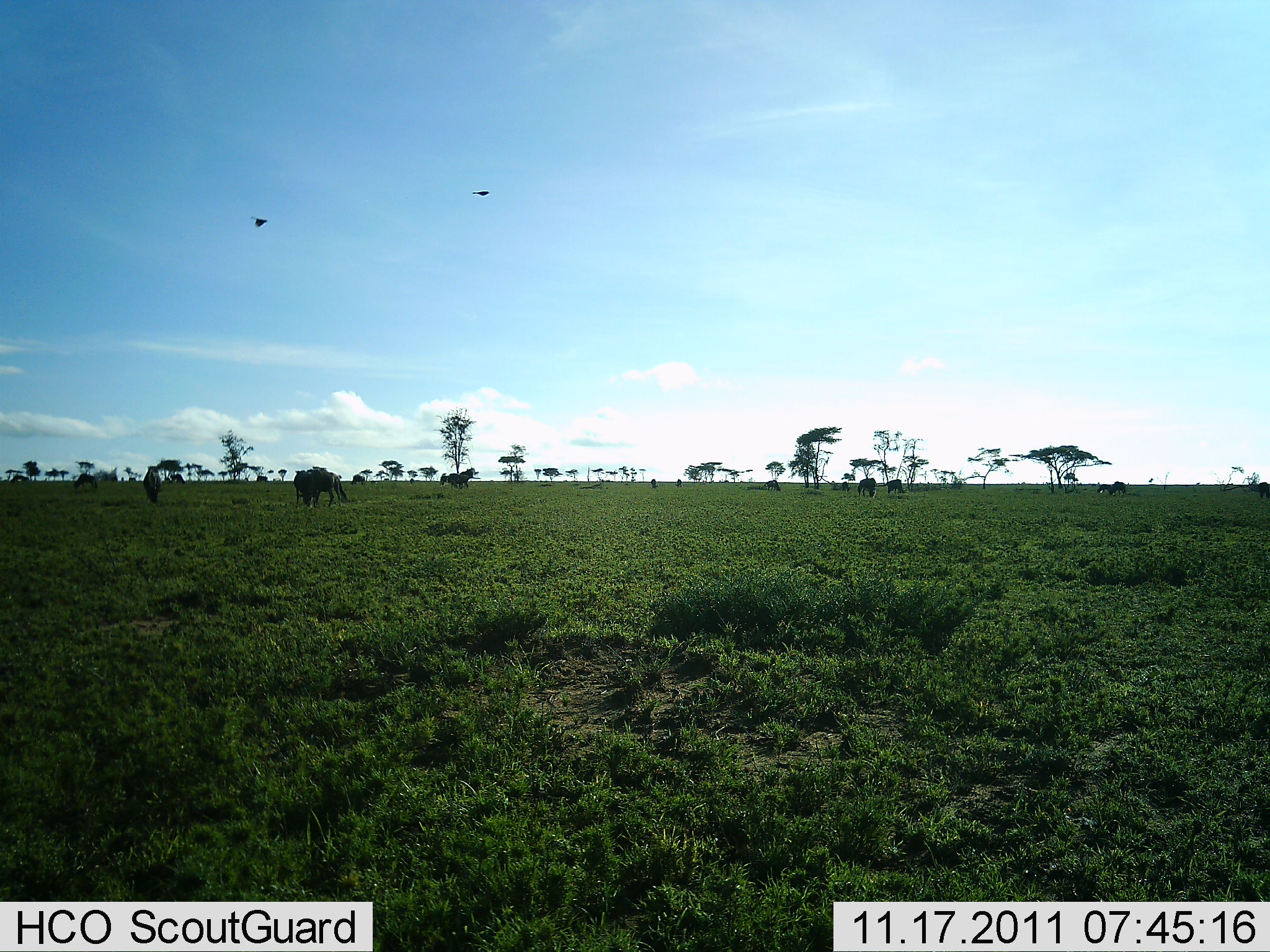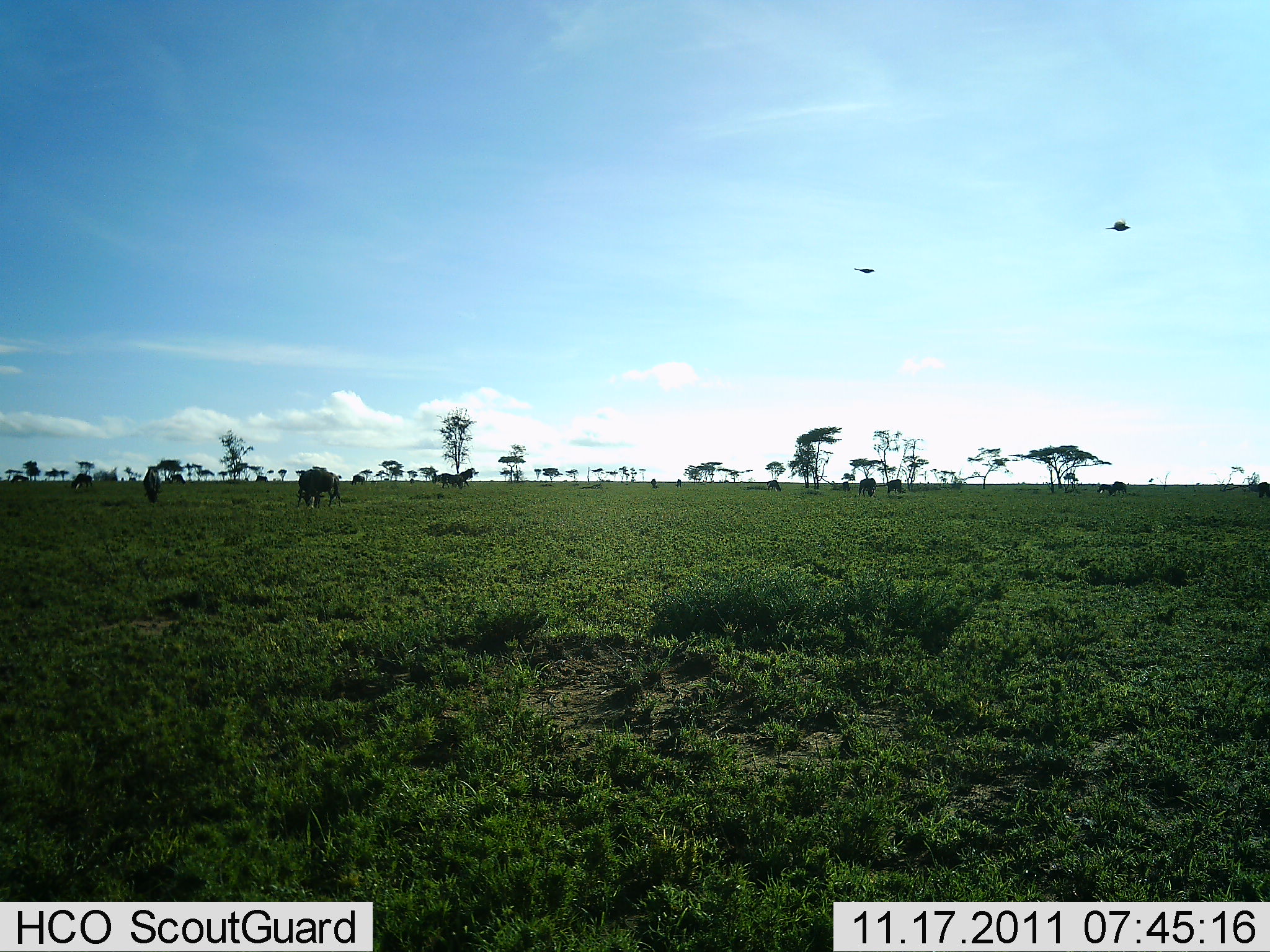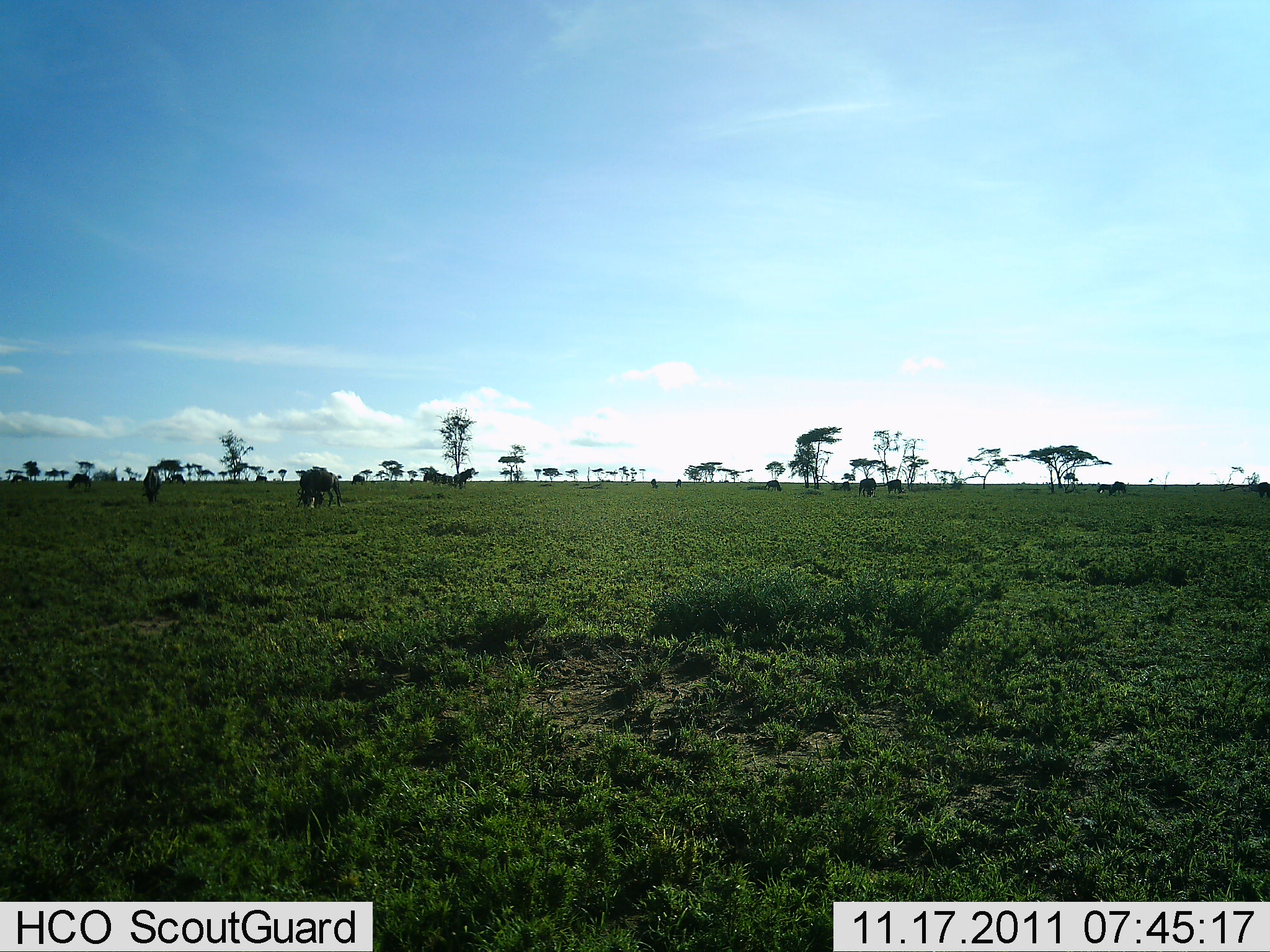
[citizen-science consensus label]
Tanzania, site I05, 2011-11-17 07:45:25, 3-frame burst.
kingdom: Animalia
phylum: Chordata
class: Mammalia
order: Artiodactyla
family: Bovidae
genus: Connochaetes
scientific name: Connochaetes taurinus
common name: blue wildebeest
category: wildebeest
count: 11-50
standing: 44%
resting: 0%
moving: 22%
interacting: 0%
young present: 0%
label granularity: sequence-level